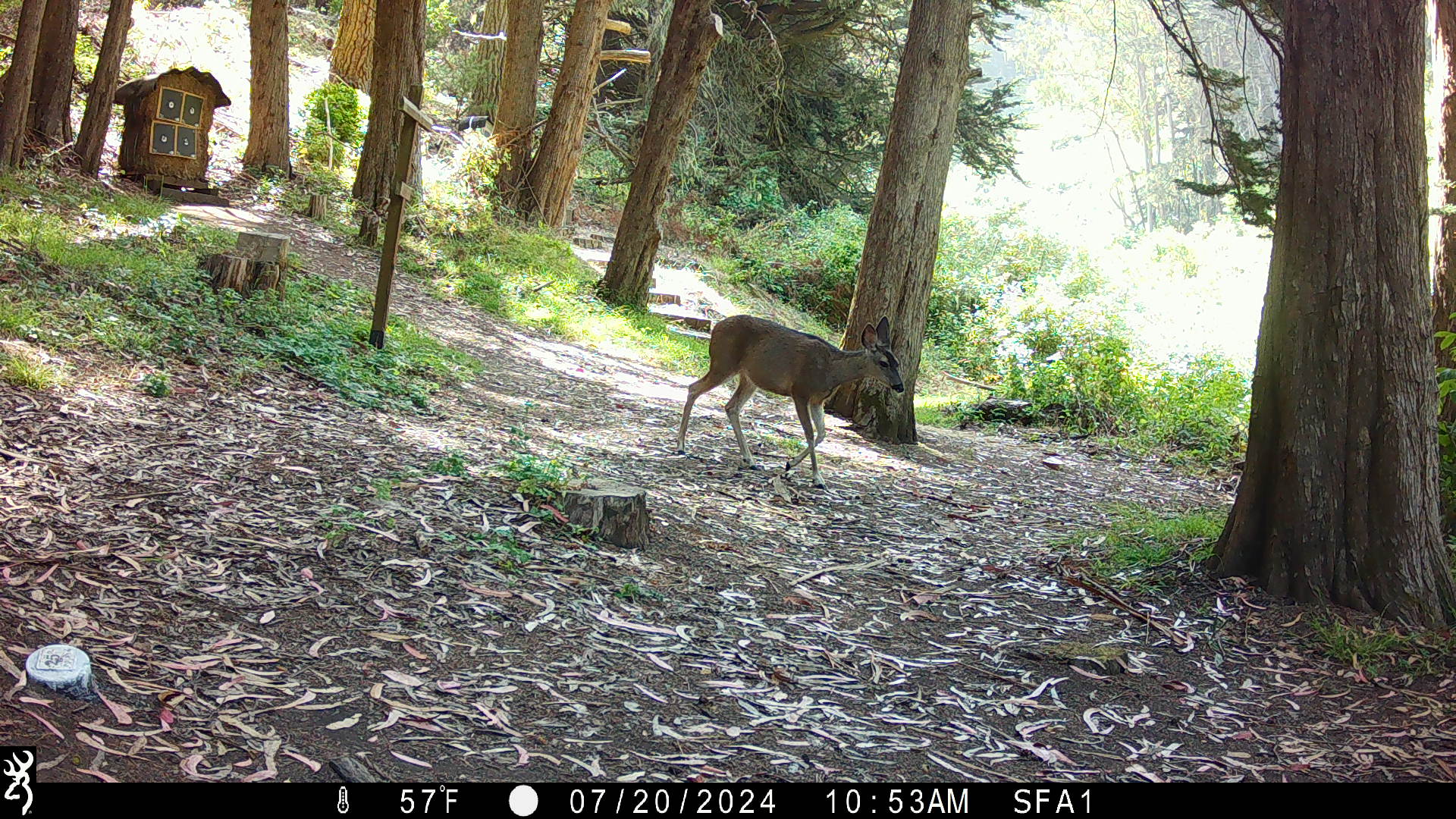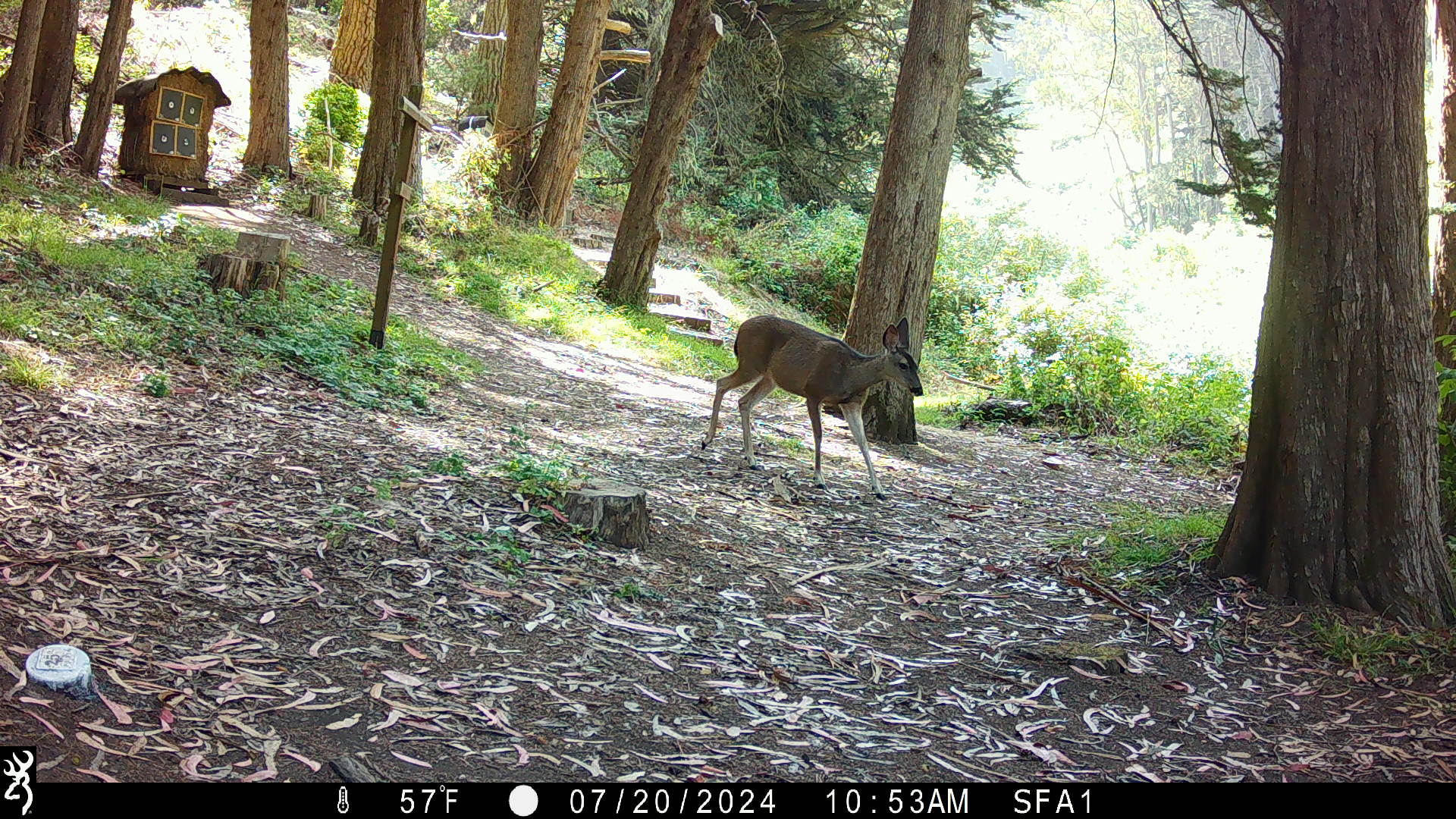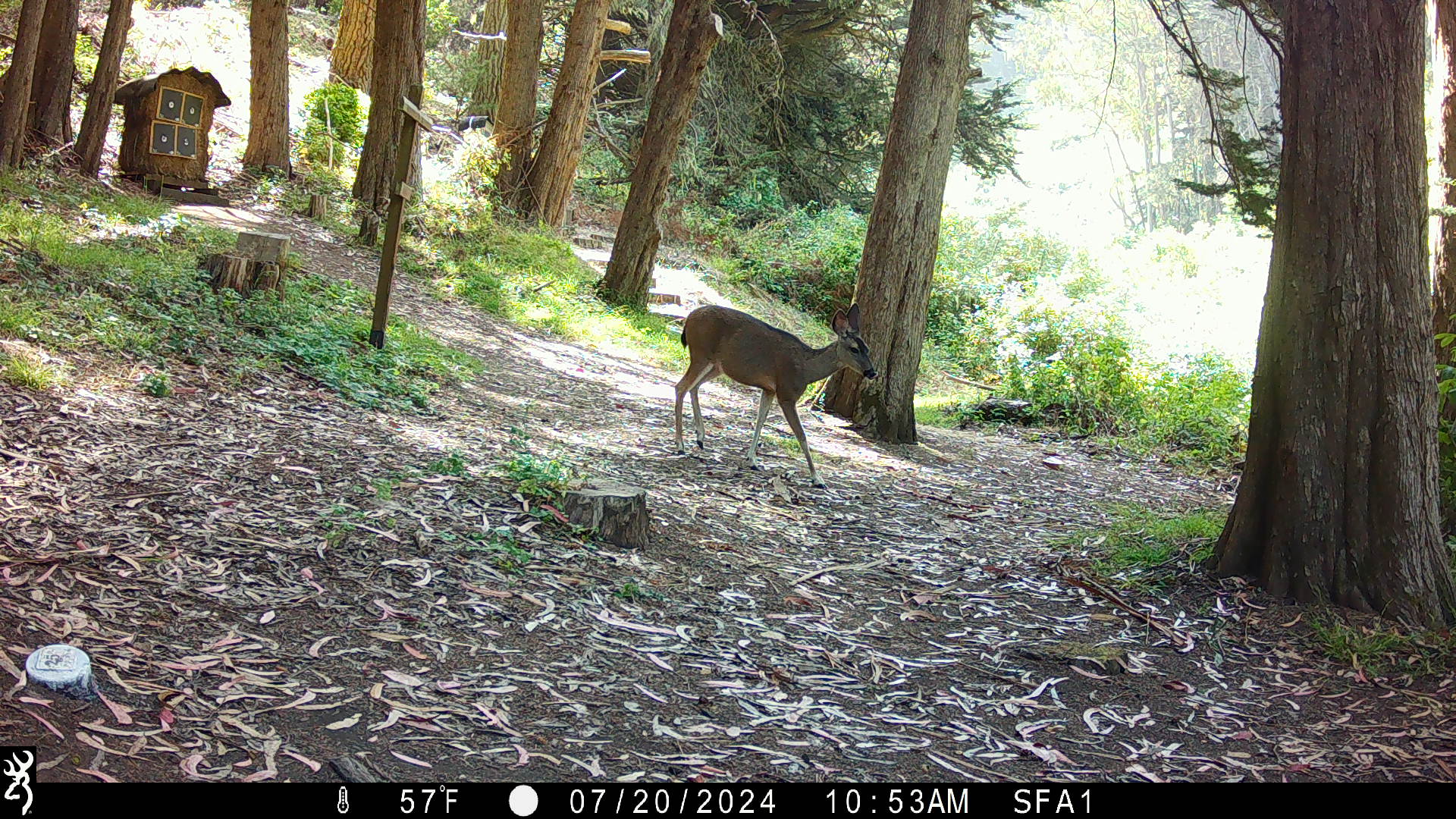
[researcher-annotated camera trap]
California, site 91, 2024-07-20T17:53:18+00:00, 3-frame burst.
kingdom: Animalia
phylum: Chordata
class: Mammalia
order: Artiodactyla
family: Cervidae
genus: Odocoileus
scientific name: Odocoileus hemionus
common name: mule deer